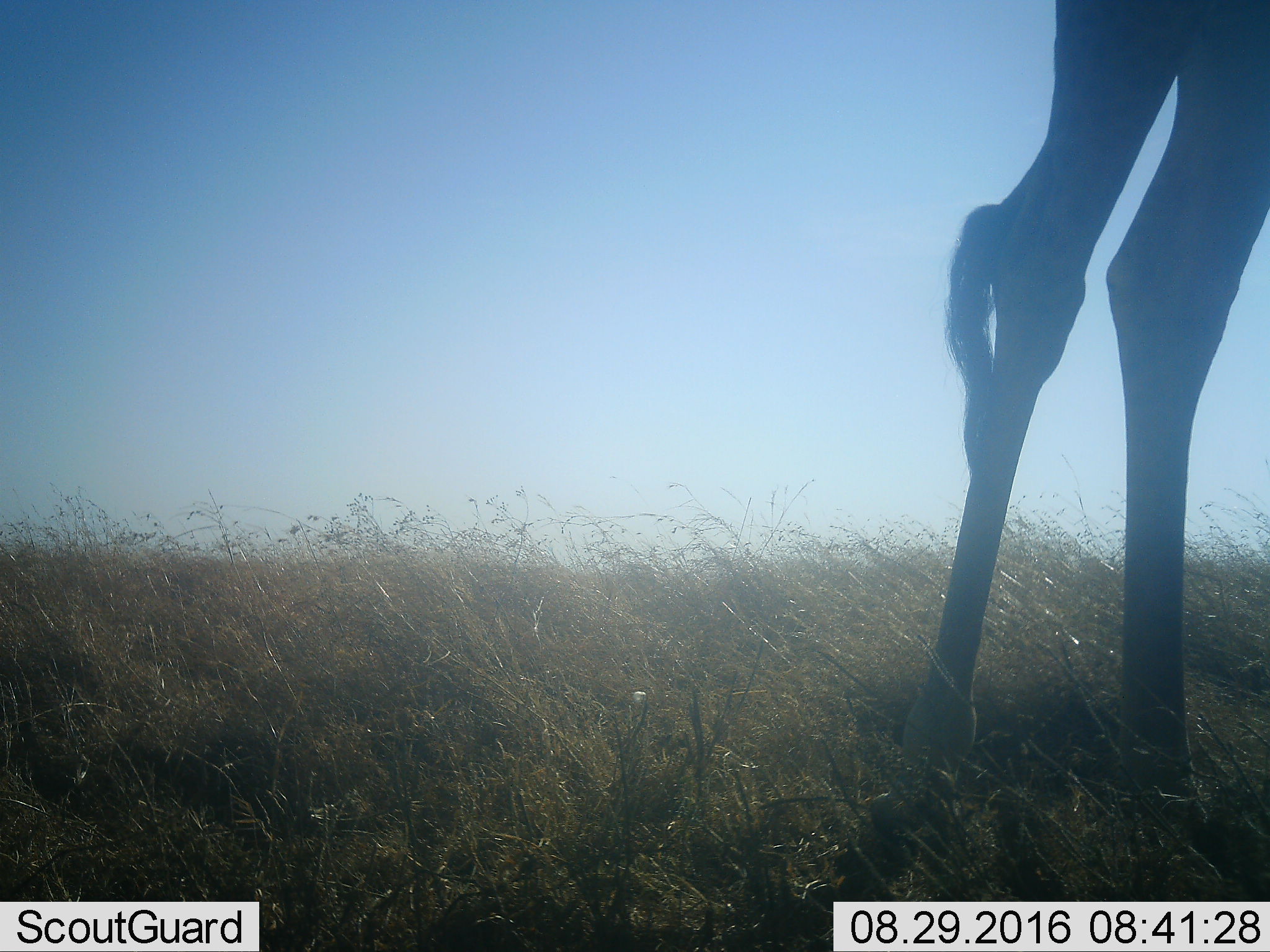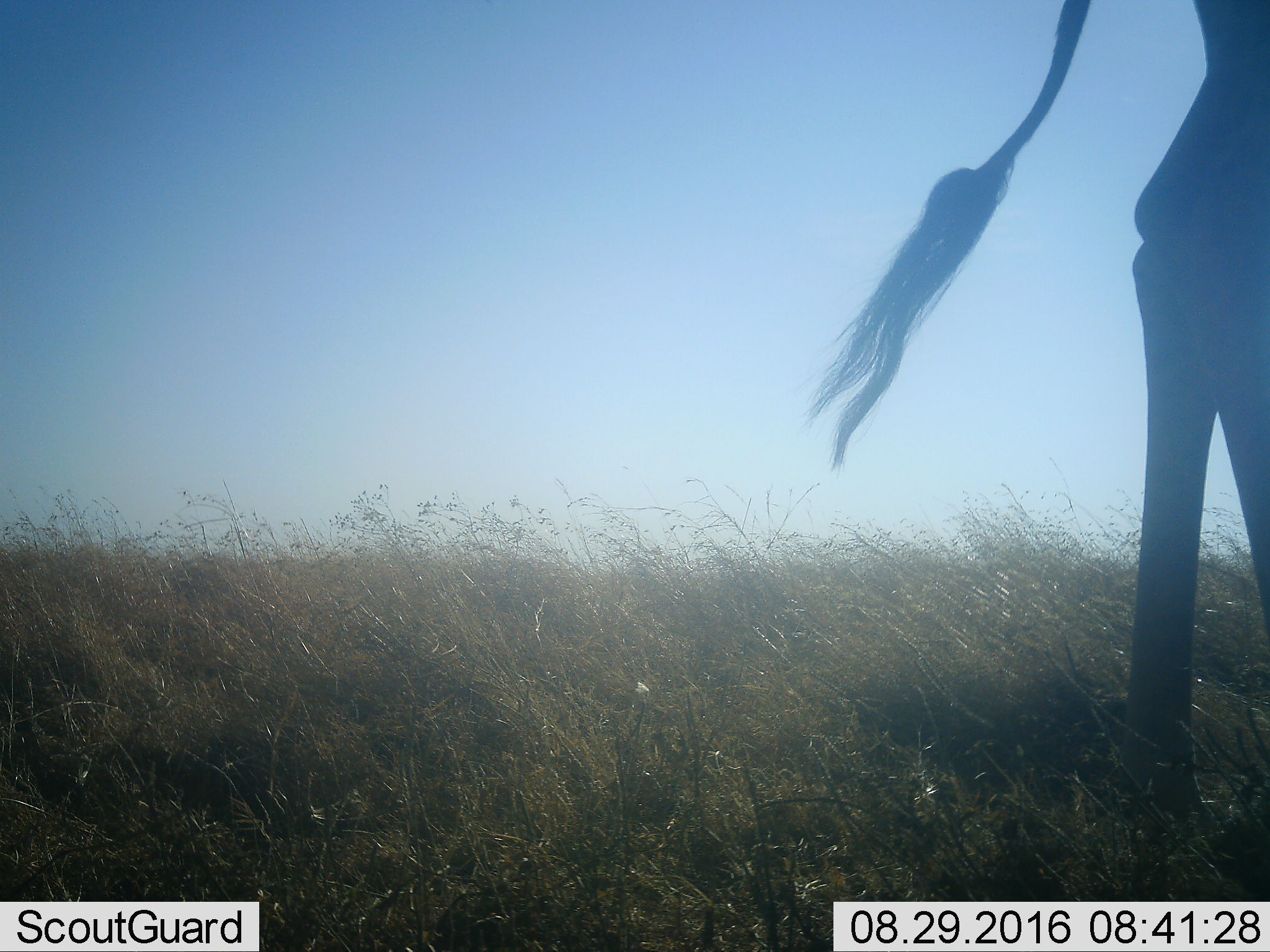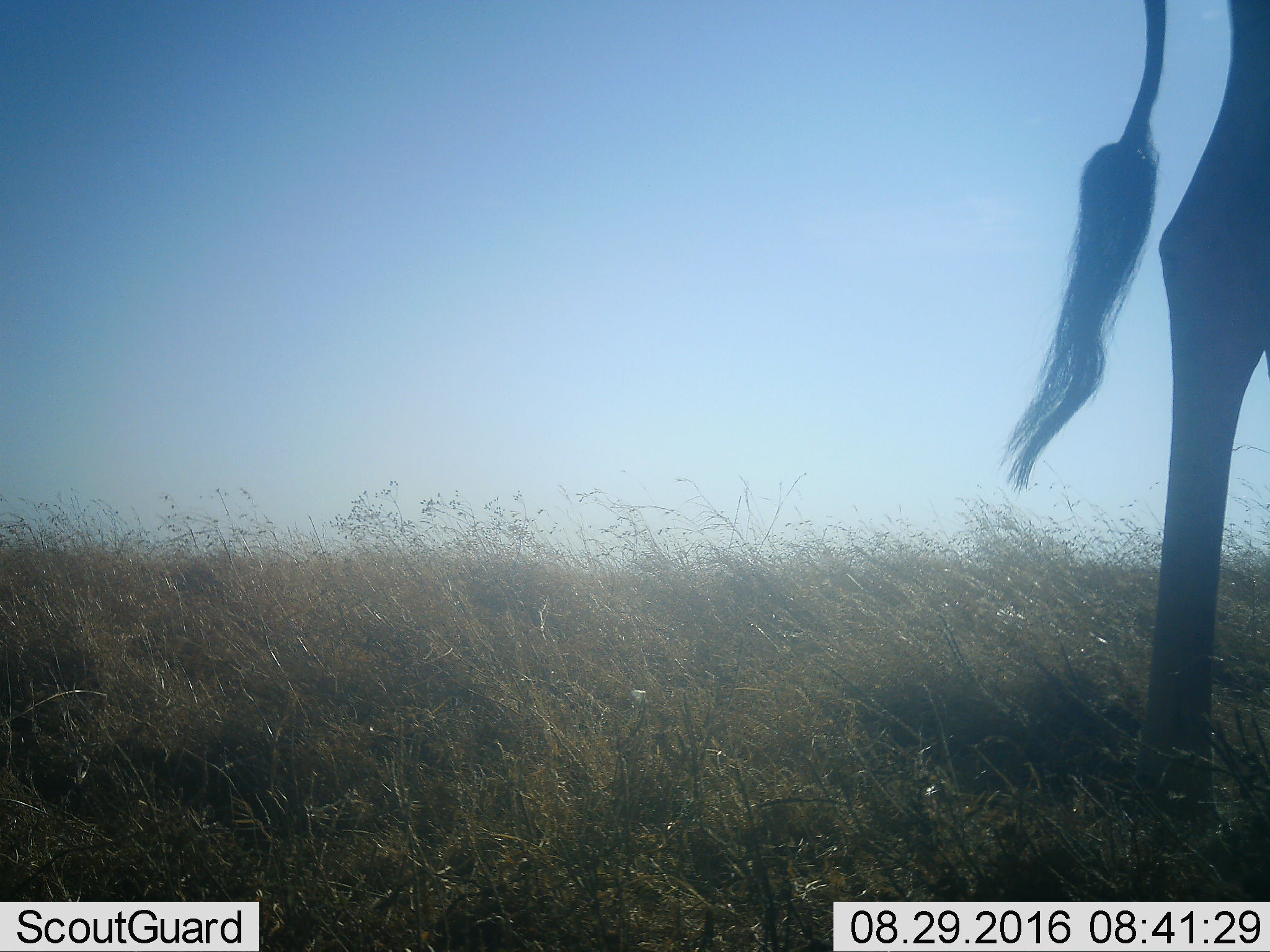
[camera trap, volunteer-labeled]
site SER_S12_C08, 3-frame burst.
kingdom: Animalia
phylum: Chordata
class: Mammalia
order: Artiodactyla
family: Giraffidae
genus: Giraffa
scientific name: Giraffa camelopardalis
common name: giraffe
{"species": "giraffe (Giraffa camelopardalis)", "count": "1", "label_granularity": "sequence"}